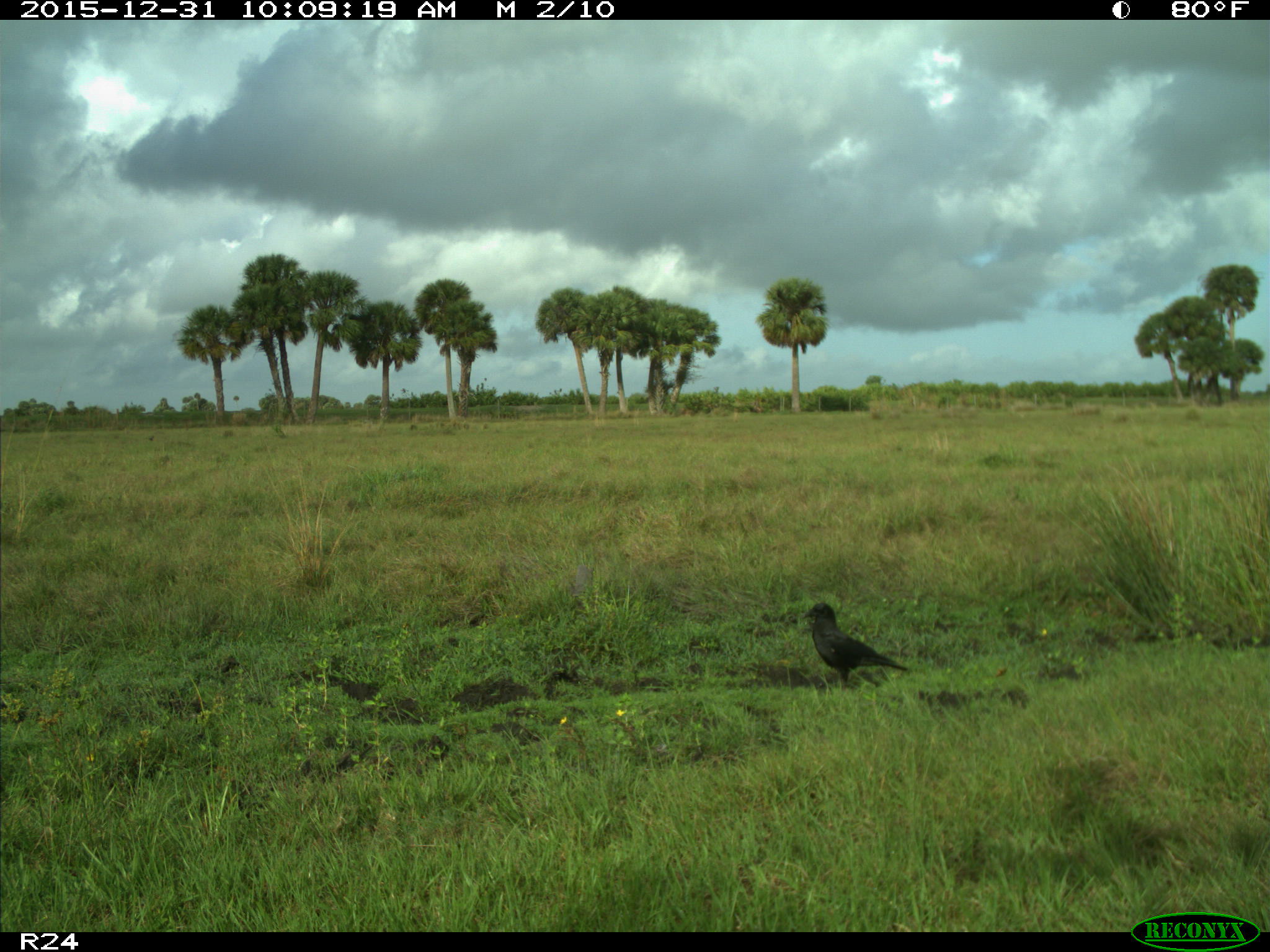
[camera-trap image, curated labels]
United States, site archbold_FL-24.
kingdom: Animalia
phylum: Chordata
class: Aves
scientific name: Aves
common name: birds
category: unidentified bird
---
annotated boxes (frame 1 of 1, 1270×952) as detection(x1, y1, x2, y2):
animal: detection(801, 600, 908, 690)